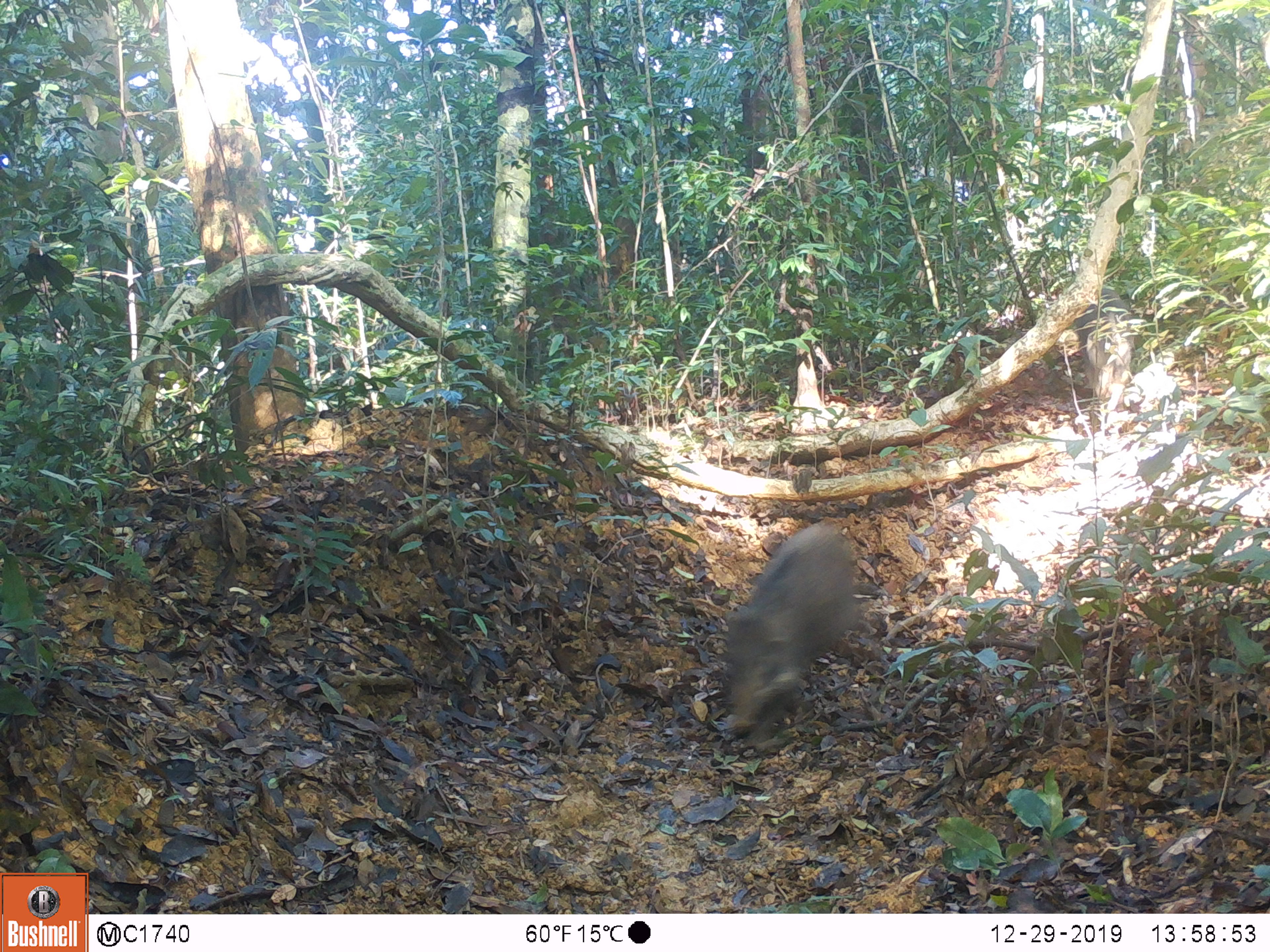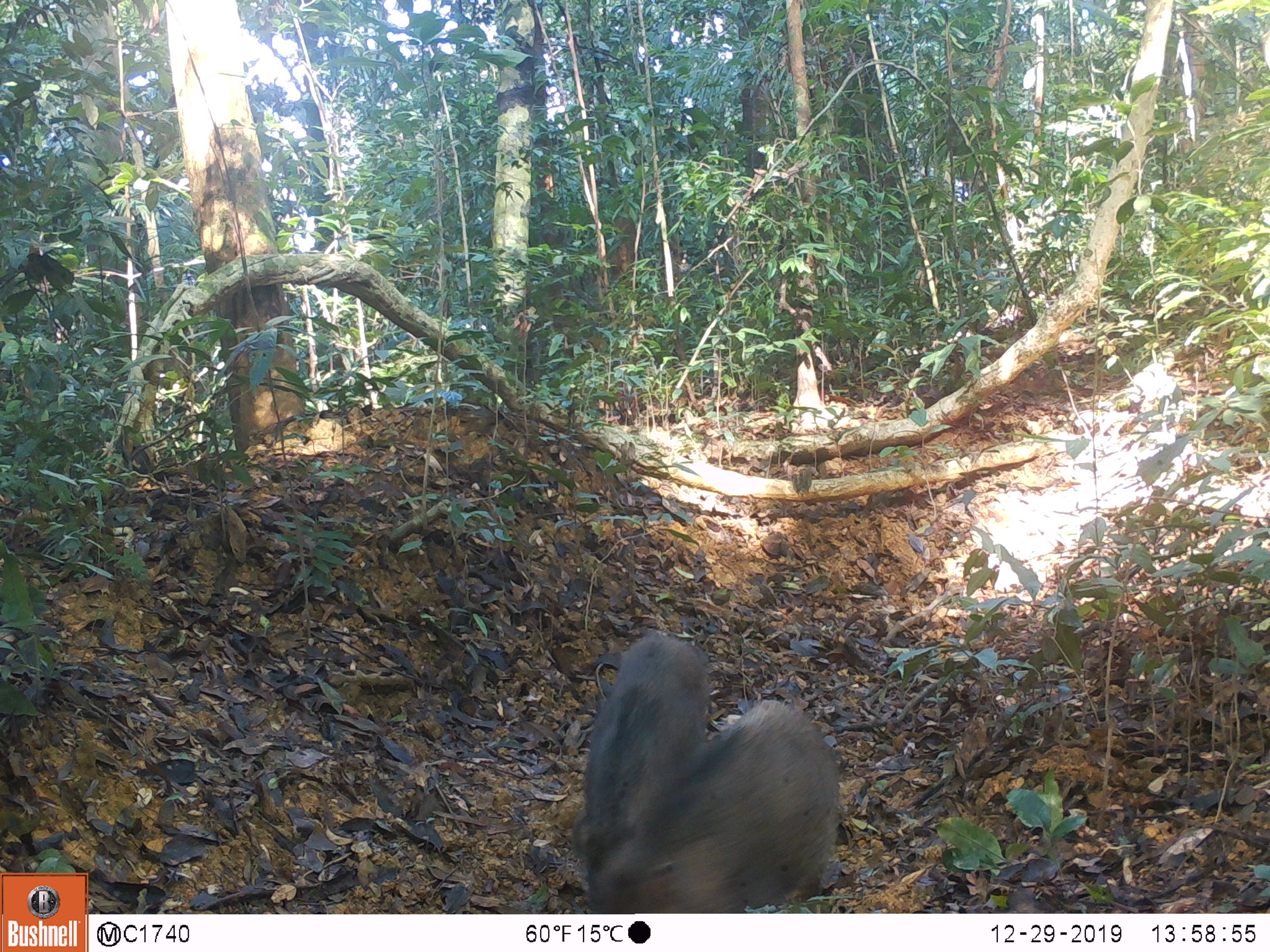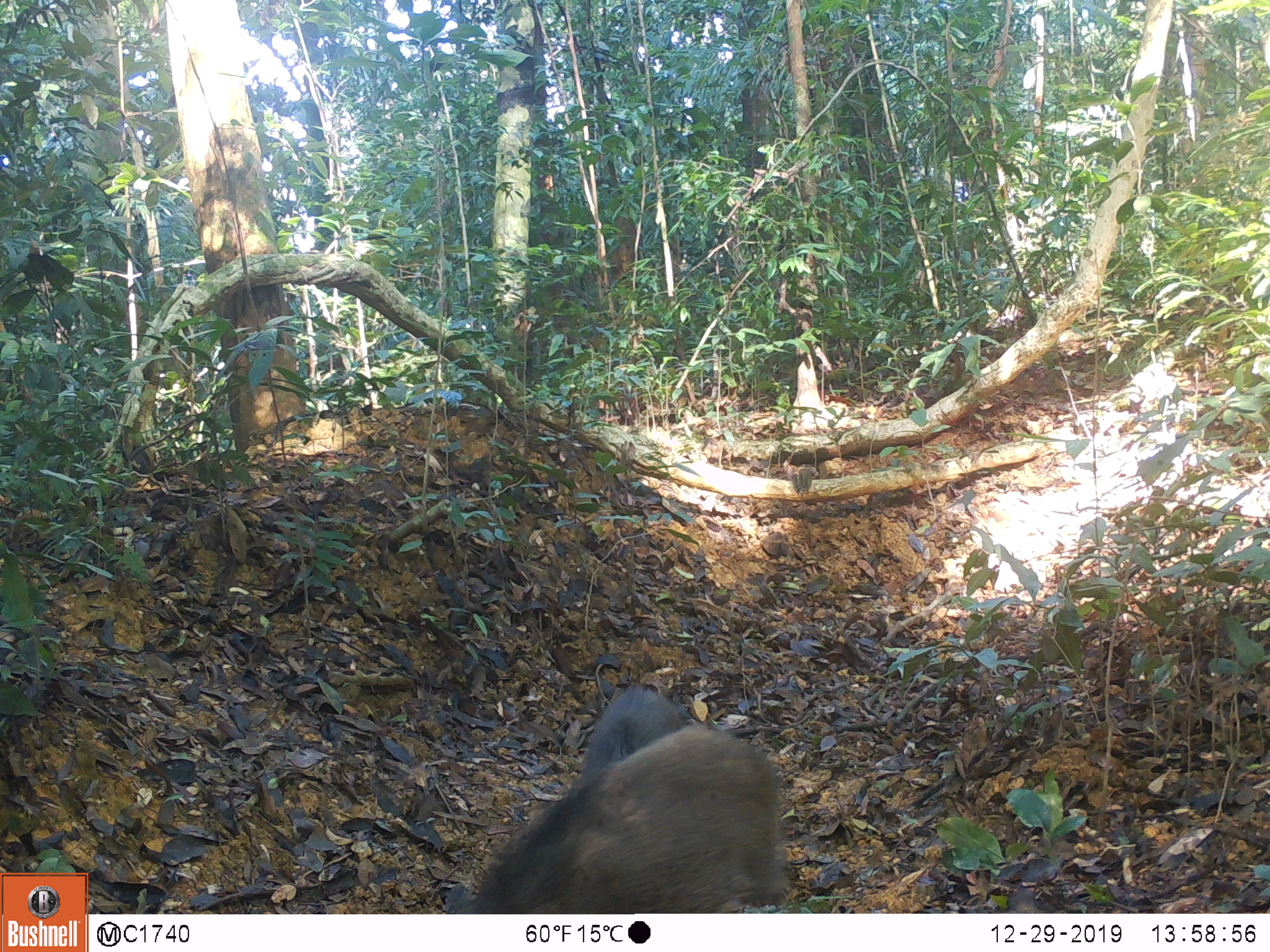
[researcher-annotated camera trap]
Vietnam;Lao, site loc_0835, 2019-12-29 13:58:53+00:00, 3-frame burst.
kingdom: Animalia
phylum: Chordata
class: Mammalia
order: Artiodactyla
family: Suidae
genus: Sus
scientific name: Sus scrofa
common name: eurasian wild pig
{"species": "eurasian wild pig (Sus scrofa)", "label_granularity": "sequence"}